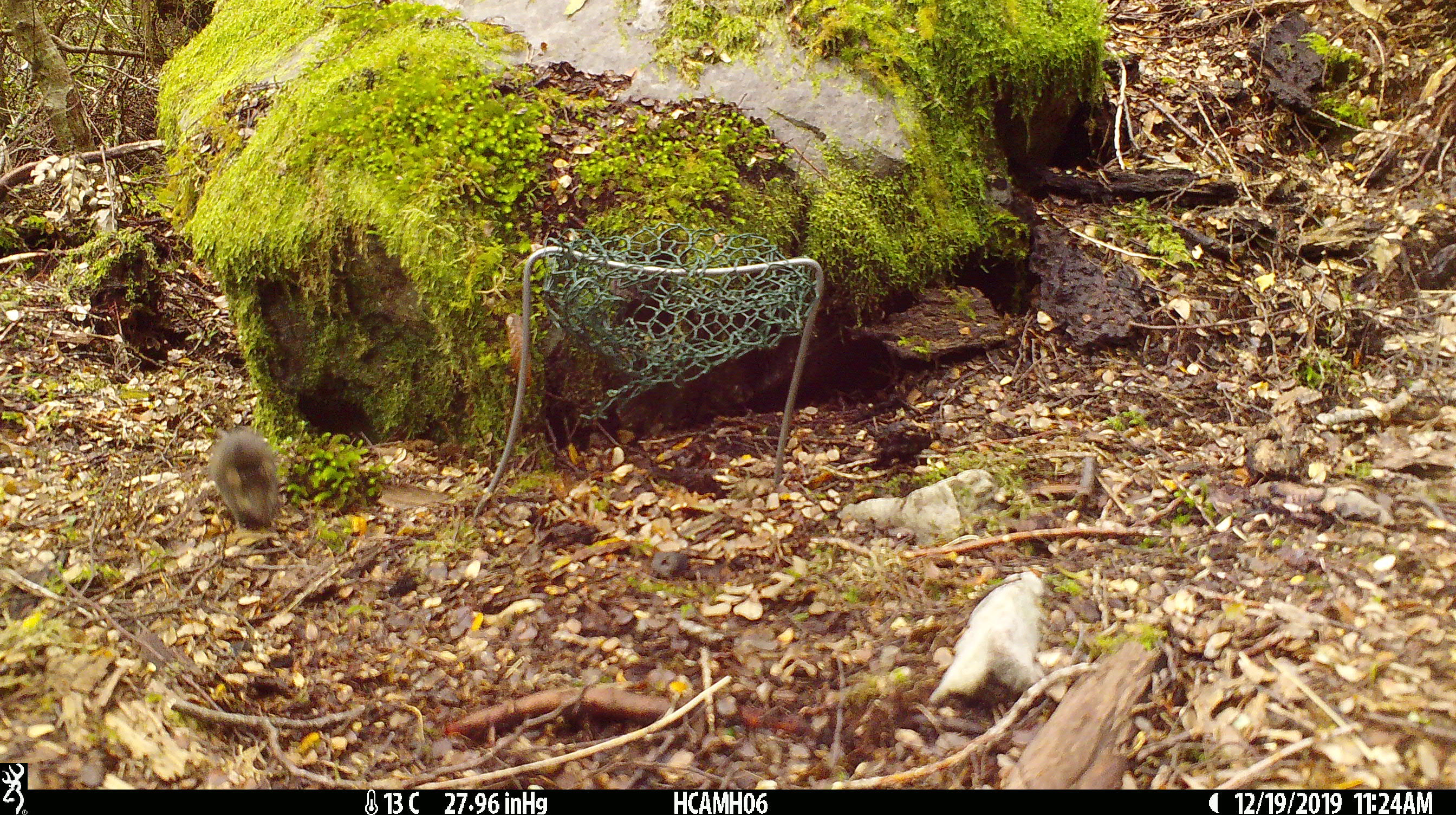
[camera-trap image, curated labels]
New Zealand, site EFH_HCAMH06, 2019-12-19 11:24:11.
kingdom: Animalia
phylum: Chordata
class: Mammalia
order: Rodentia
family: Muridae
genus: Mus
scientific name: Mus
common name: mouse